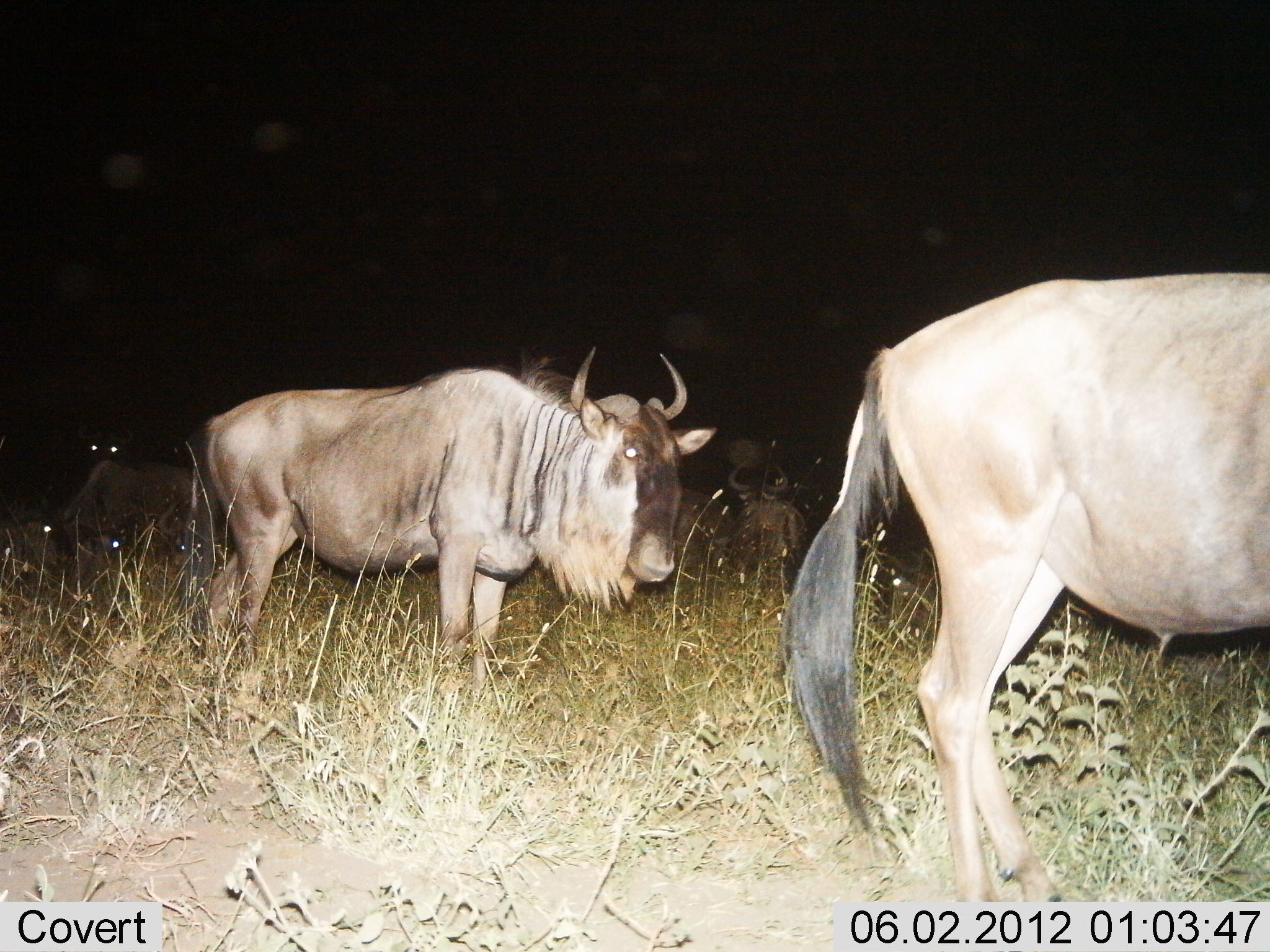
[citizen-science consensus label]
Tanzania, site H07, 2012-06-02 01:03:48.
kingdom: Animalia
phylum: Chordata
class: Mammalia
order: Artiodactyla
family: Bovidae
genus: Connochaetes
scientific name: Connochaetes taurinus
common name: blue wildebeest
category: wildebeest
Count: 6.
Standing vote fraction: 90%.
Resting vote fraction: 40%.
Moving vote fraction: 10%.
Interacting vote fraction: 0%.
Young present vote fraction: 0%.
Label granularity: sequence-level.